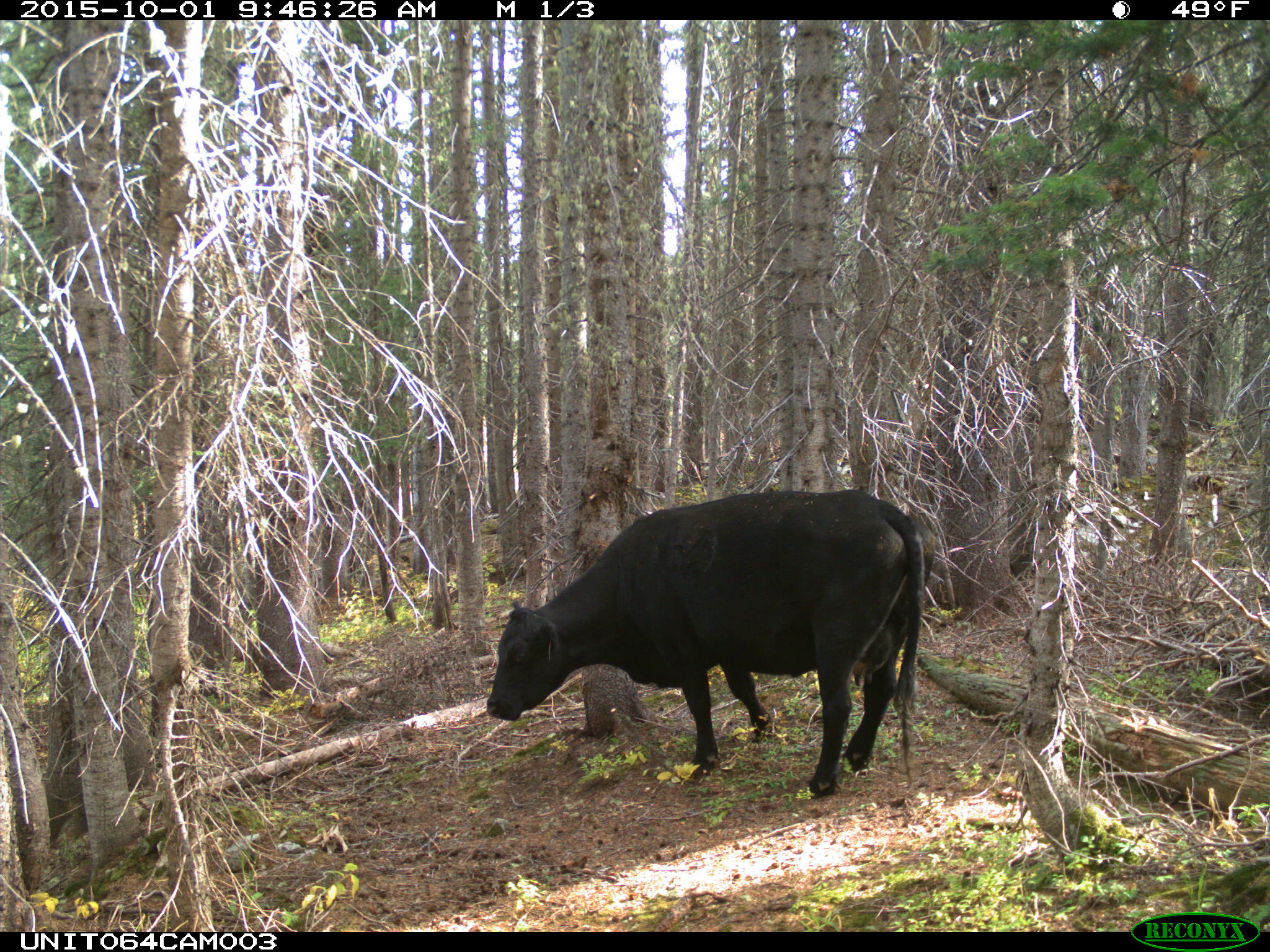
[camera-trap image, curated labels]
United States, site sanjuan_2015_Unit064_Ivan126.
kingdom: Animalia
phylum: Chordata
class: Mammalia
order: Artiodactyla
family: Bovidae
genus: Bos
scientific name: Bos taurus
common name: domestic cow